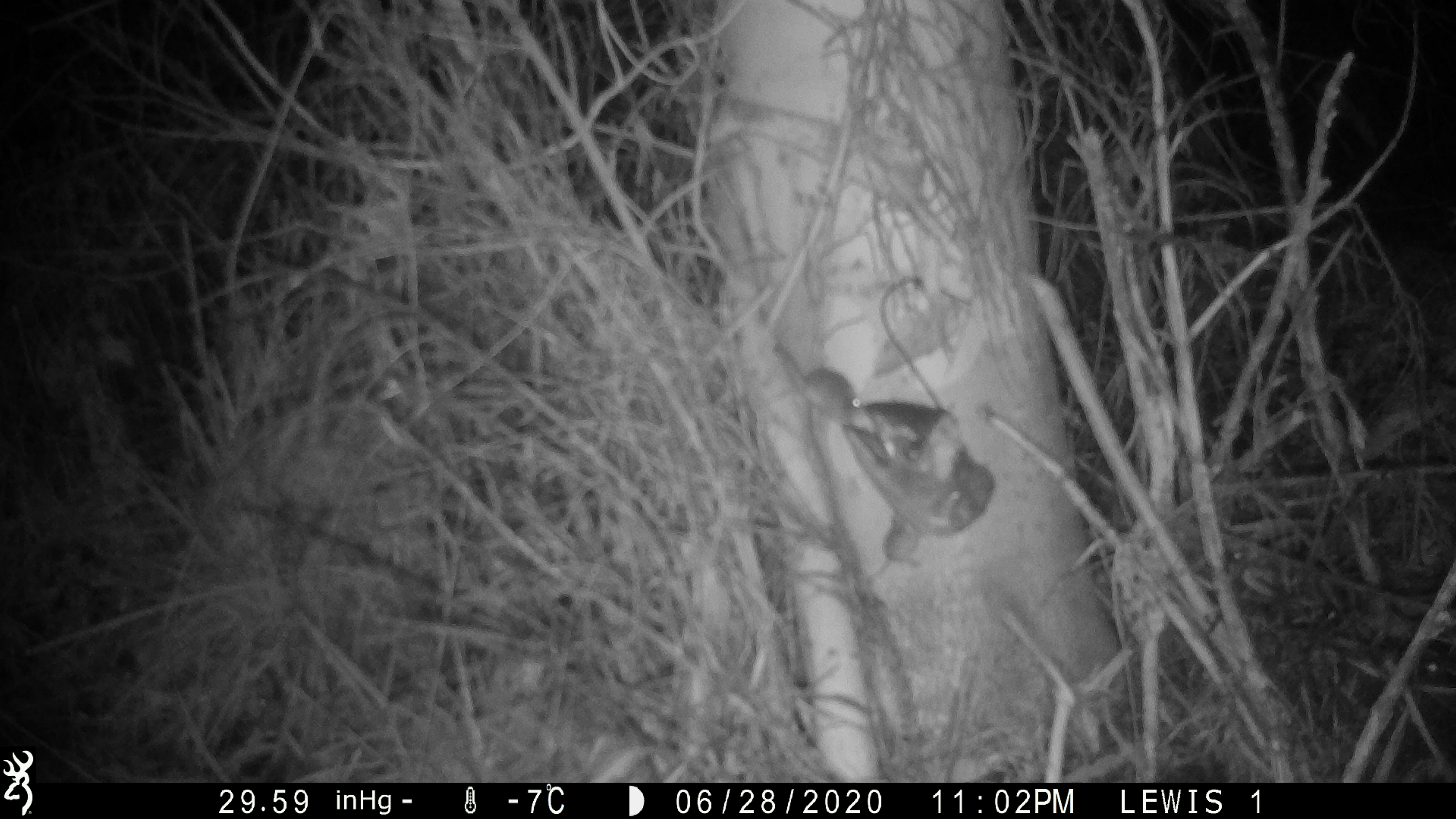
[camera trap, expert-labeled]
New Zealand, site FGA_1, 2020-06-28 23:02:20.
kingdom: Animalia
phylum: Chordata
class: Mammalia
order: Rodentia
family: Muridae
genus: Mus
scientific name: Mus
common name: mouse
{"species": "mouse (Mus)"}